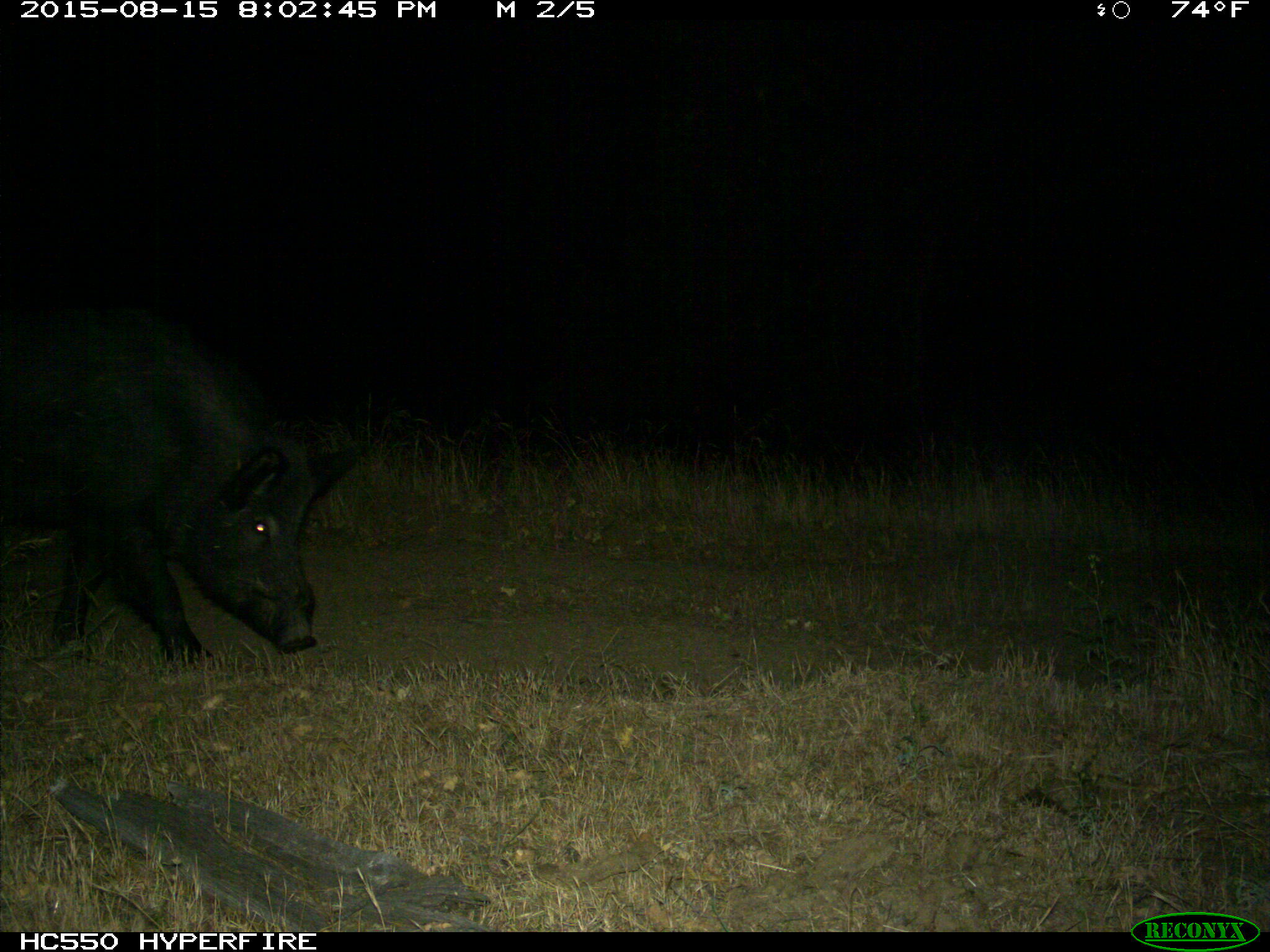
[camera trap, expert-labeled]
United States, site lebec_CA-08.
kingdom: Animalia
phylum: Chordata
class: Mammalia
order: Artiodactyla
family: Suidae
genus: Sus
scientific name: Sus scrofa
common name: wild boar